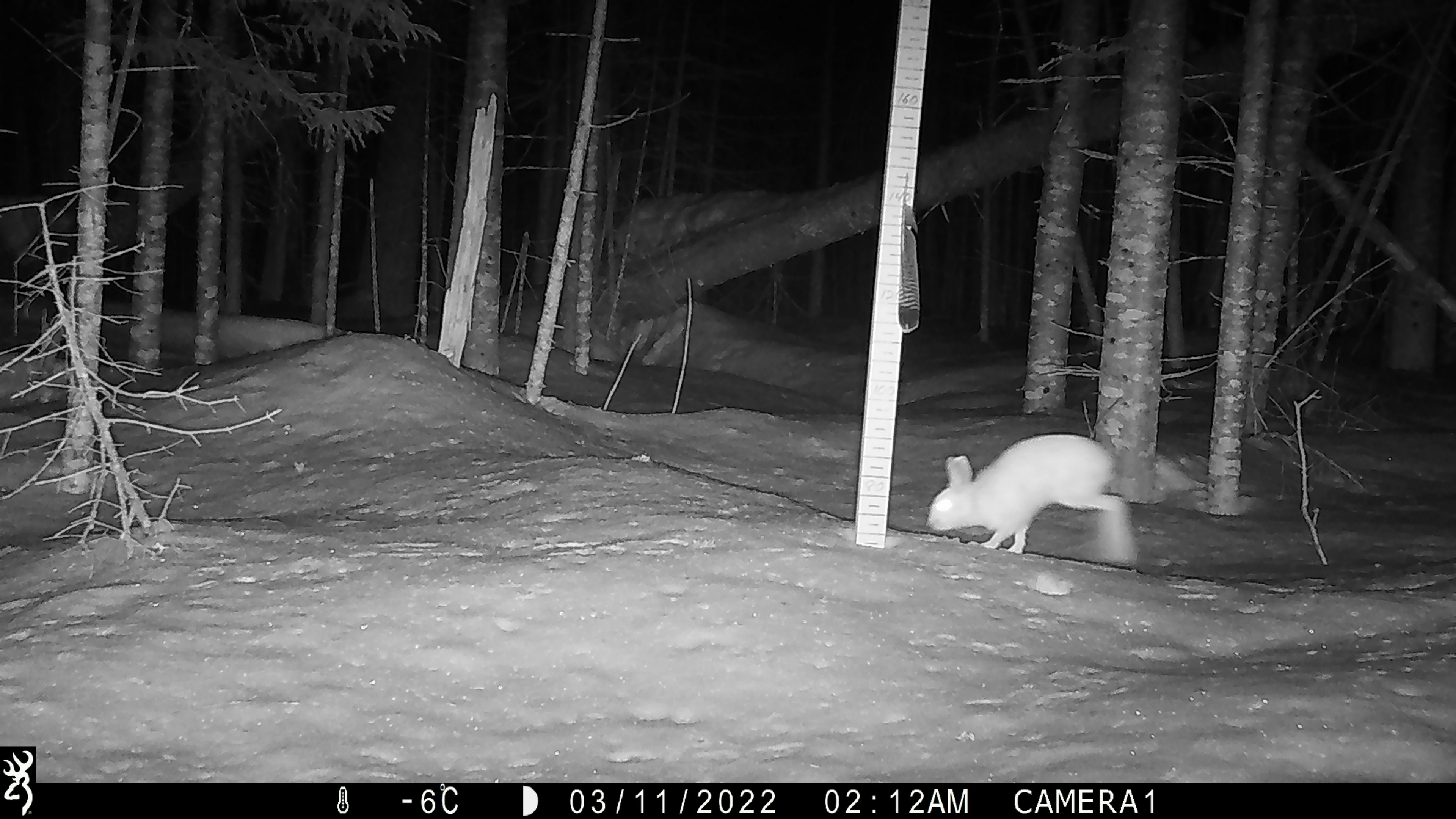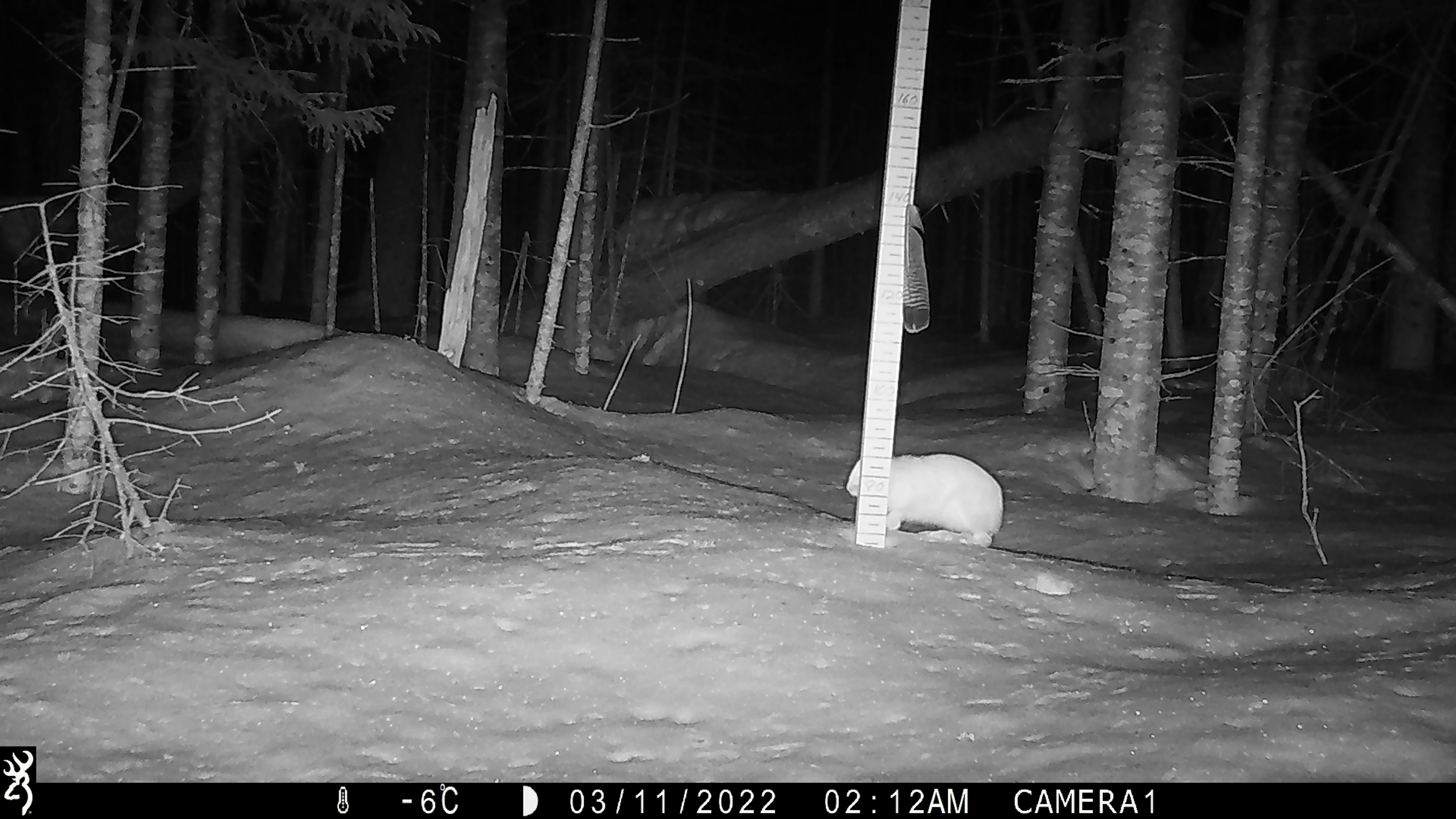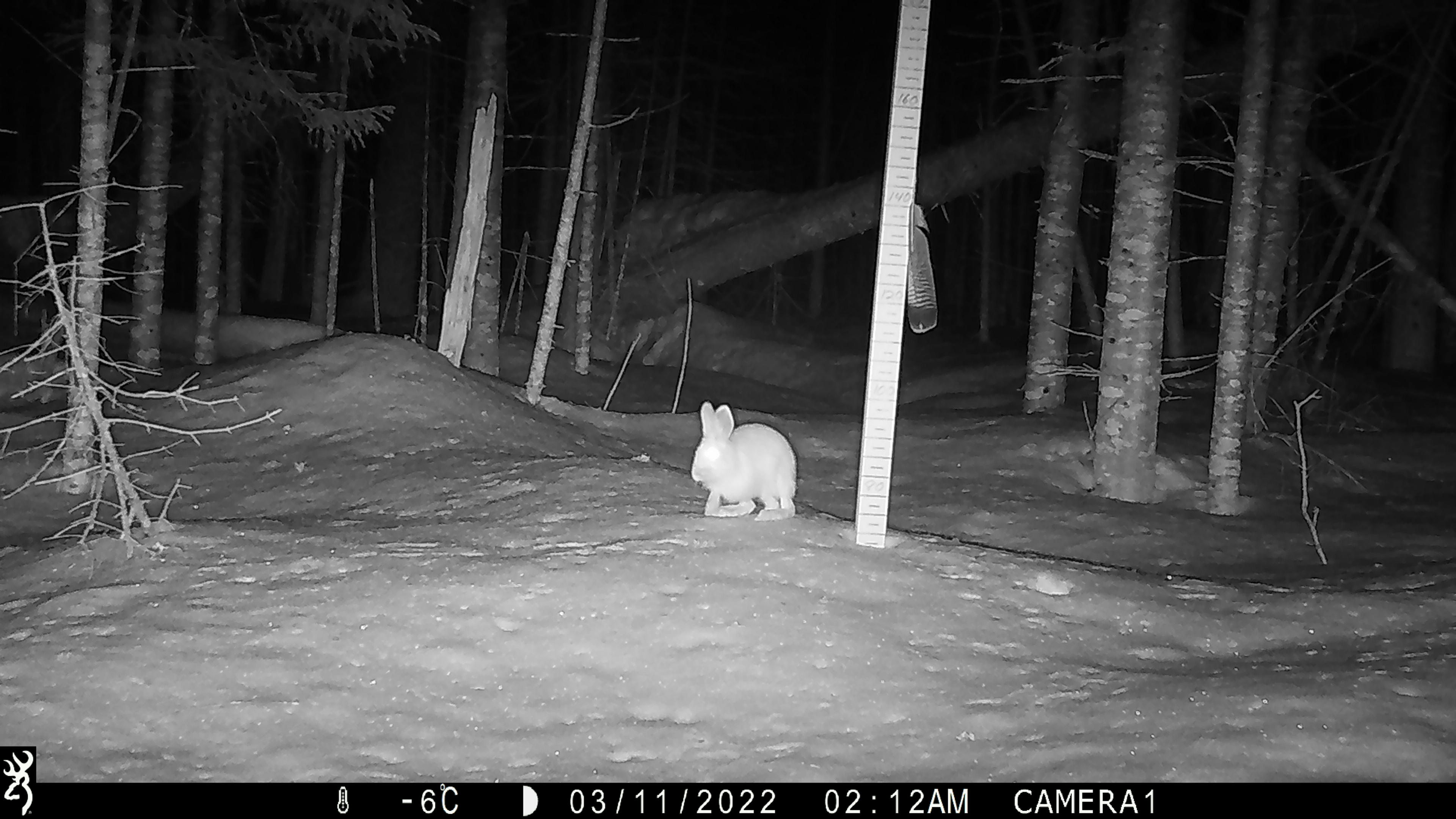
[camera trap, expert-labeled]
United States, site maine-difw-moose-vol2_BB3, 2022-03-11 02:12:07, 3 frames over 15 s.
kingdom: Animalia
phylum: Chordata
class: Mammalia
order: Lagomorpha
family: Leporidae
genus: Lepus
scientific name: Lepus americanus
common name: snowshoe hare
Snowshoe hare (Lepus americanus).